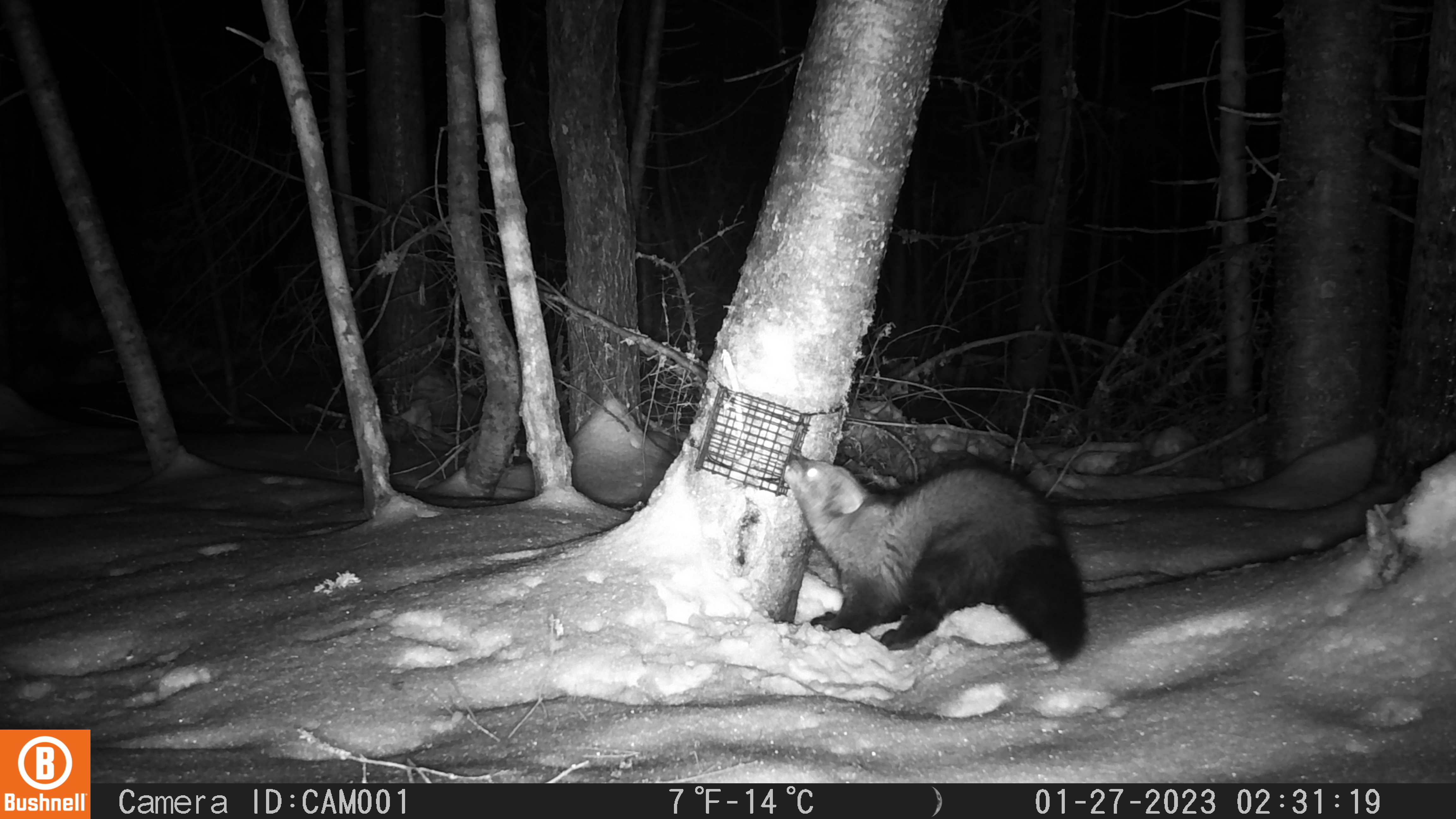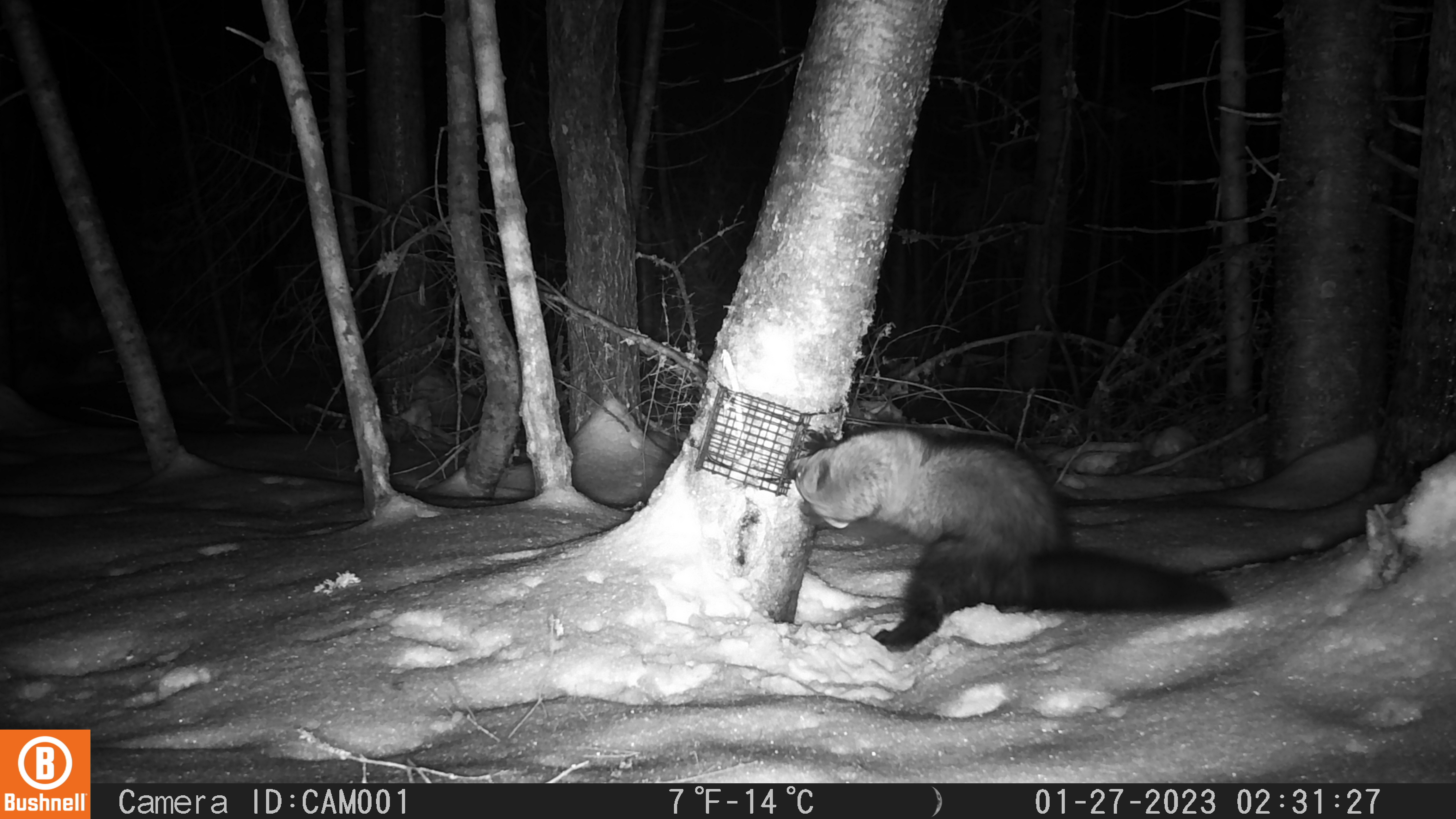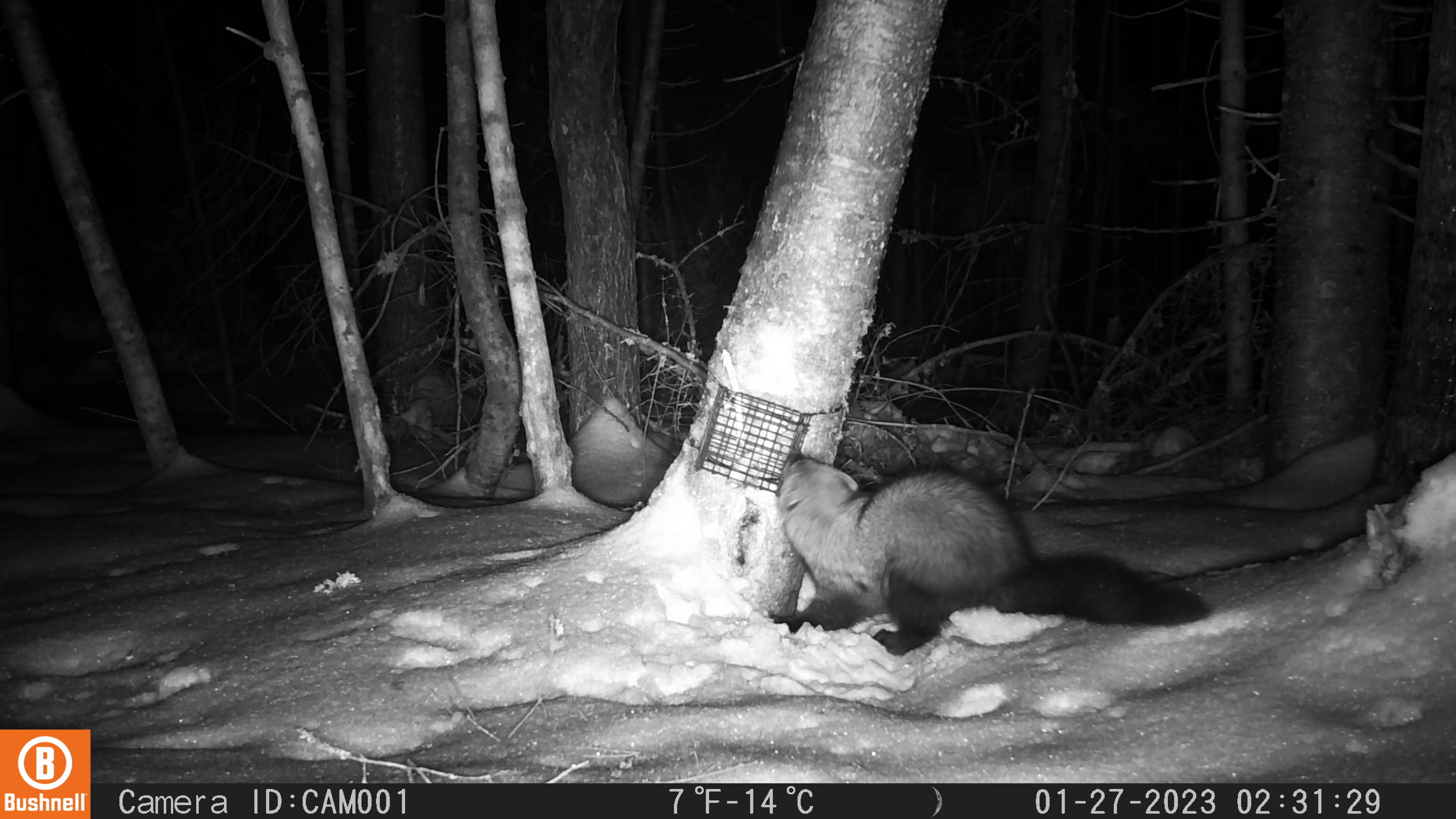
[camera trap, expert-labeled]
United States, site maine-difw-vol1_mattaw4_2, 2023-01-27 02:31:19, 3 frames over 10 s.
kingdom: Animalia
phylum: Chordata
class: Mammalia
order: Carnivora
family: Mustelidae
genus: Pekania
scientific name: Pekania pennanti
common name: fisher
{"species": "fisher (Pekania pennanti)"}